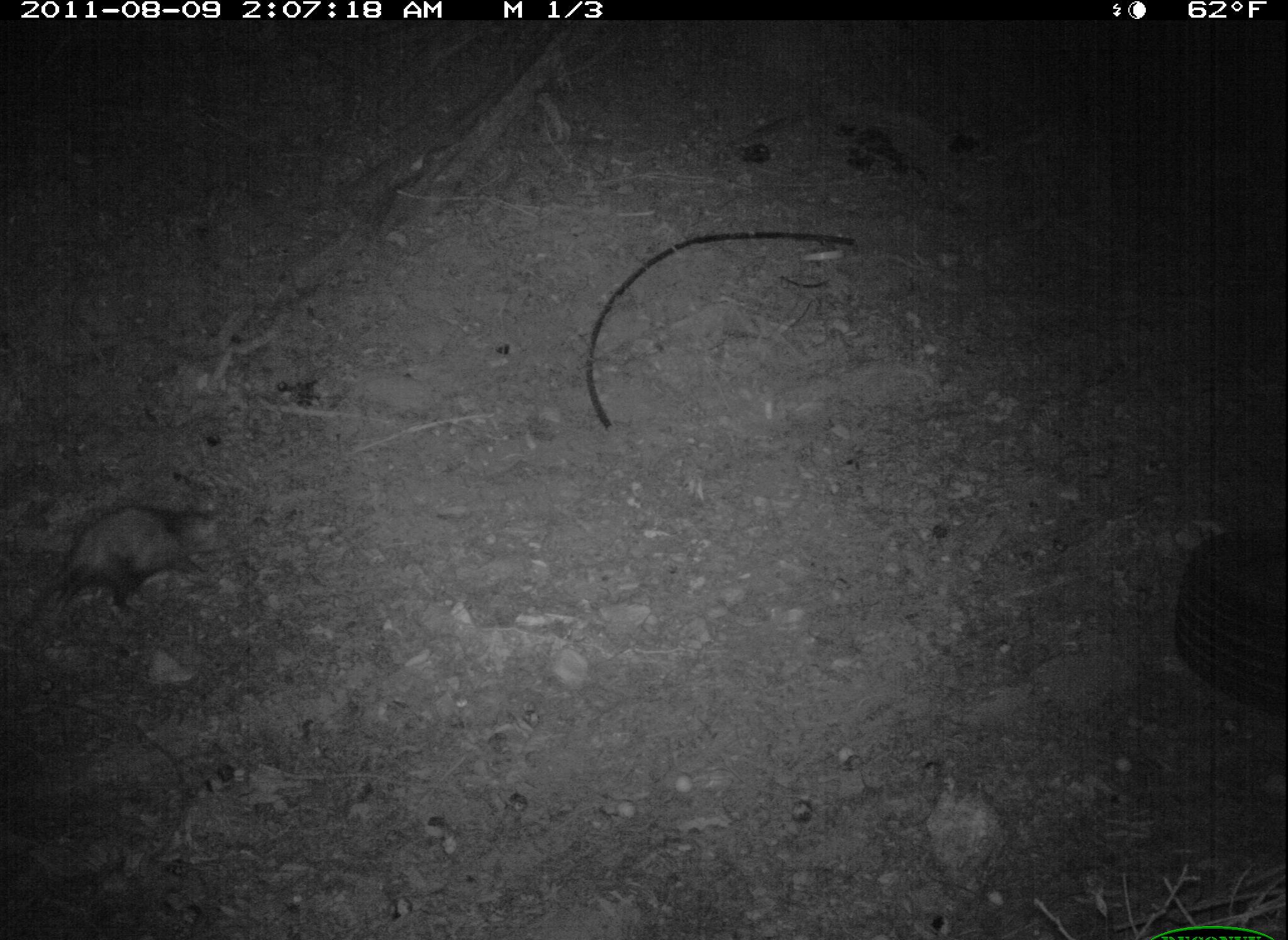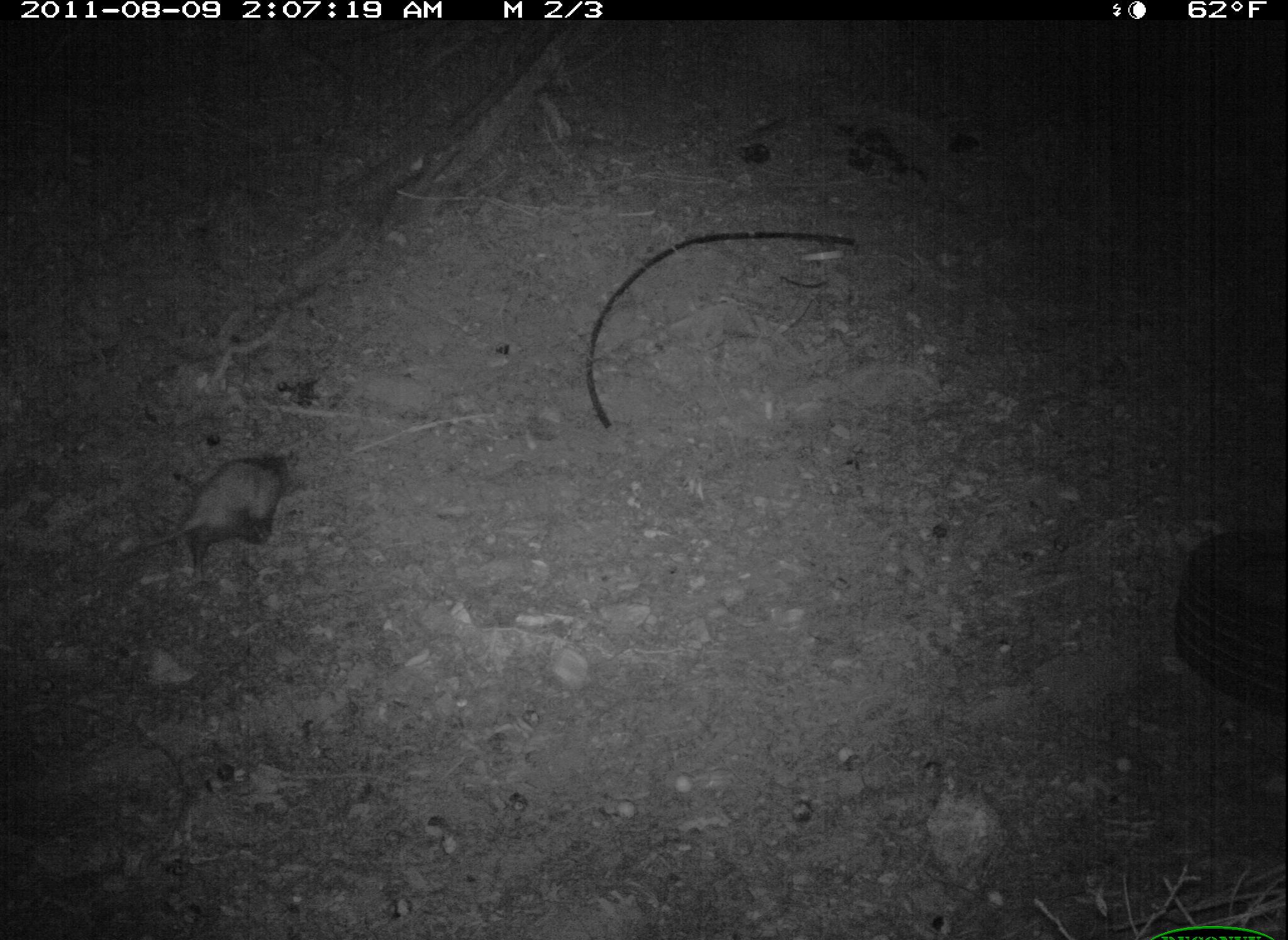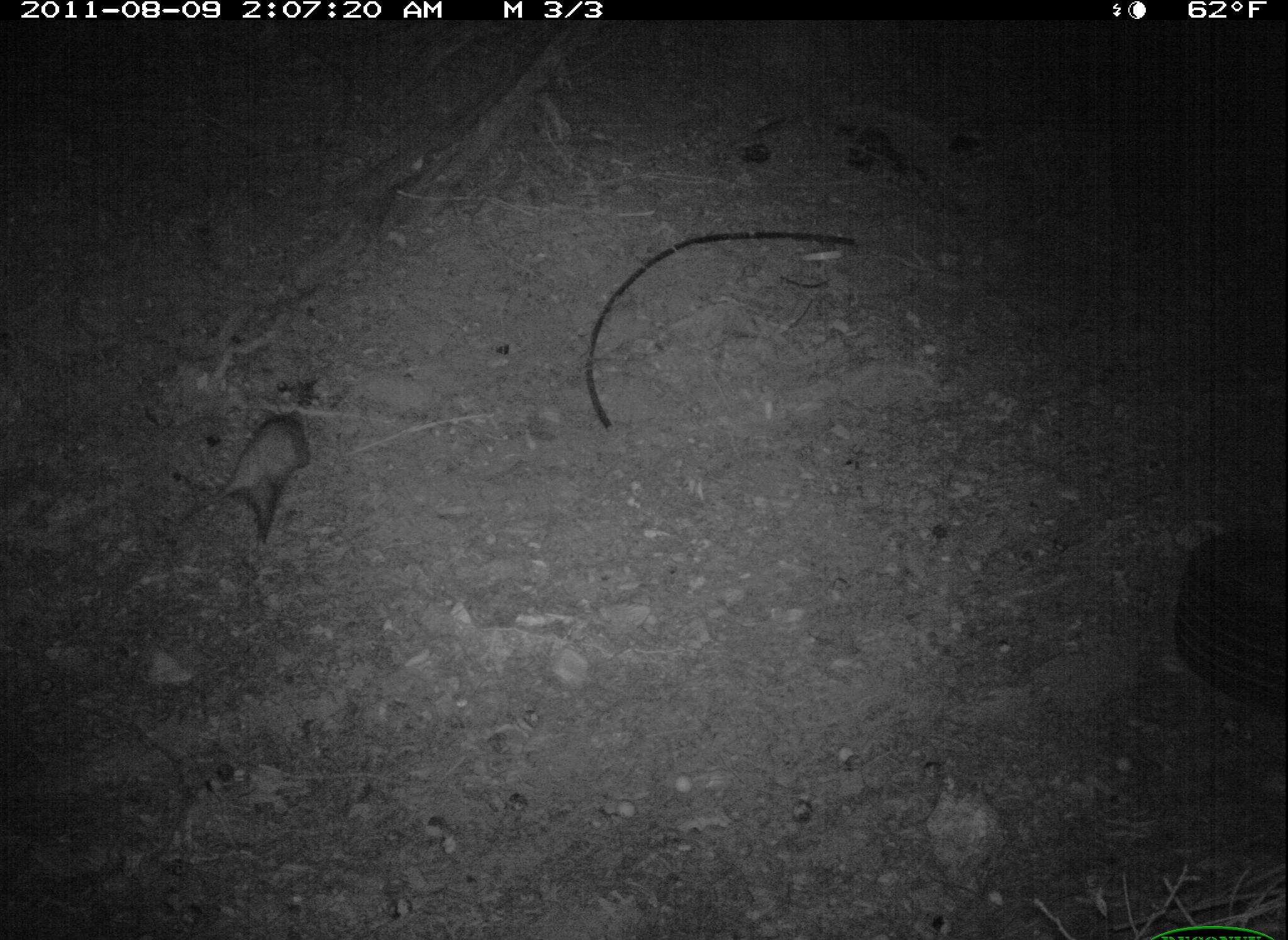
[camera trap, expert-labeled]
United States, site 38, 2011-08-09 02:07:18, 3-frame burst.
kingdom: Animalia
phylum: Chordata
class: Mammalia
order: Didelphimorphia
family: Didelphidae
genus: Didelphis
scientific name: Didelphis virginiana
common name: virginia opossum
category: opossum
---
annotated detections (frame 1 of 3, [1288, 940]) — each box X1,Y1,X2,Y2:
opossum: 34,478,243,631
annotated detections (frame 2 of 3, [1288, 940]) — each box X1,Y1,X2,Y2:
opossum: 134,443,322,583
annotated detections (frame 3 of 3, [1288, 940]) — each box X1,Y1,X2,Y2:
opossum: 164,406,329,556